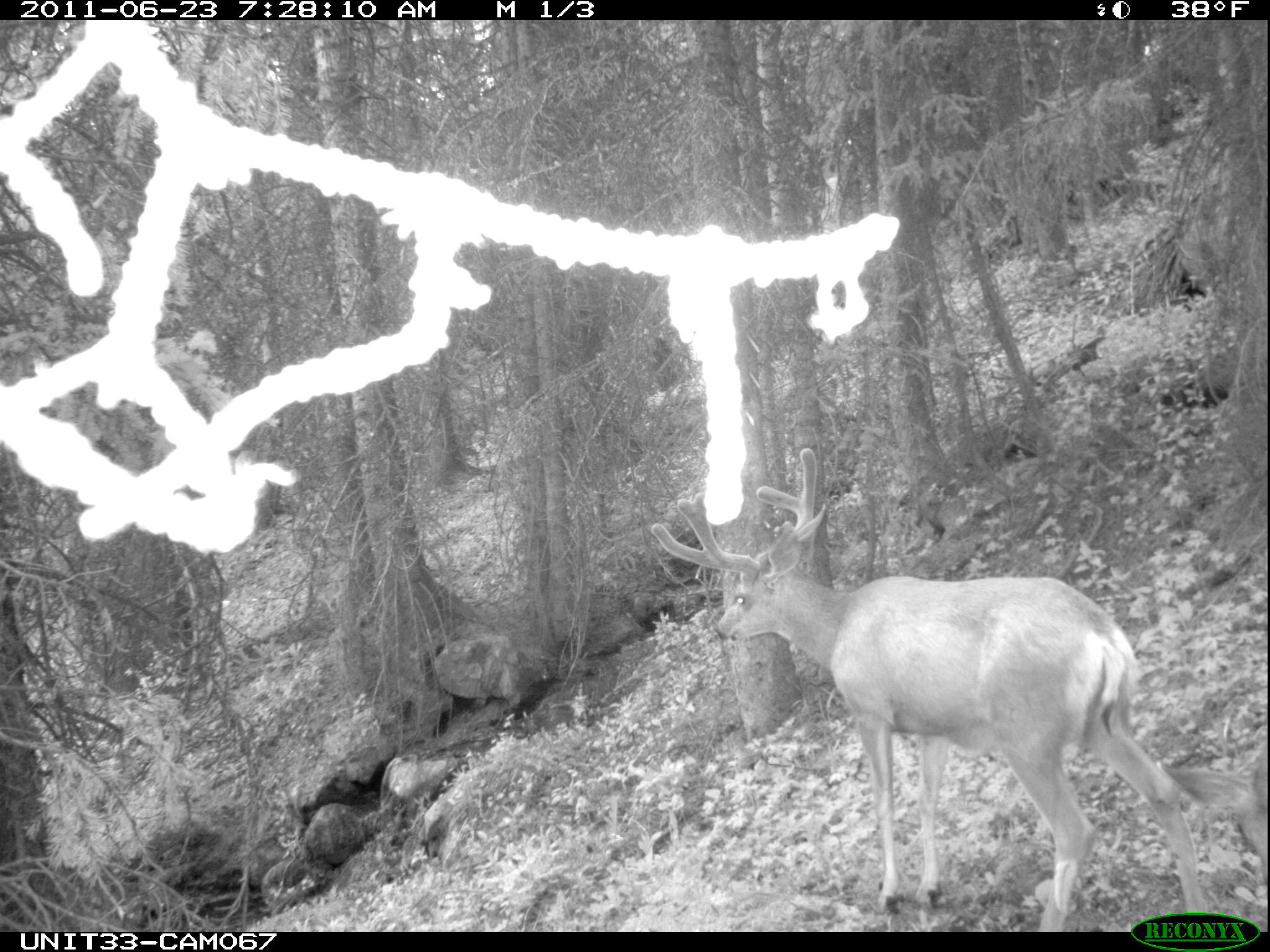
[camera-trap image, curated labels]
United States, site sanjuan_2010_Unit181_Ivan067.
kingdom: Animalia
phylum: Chordata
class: Mammalia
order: Artiodactyla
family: Cervidae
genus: Odocoileus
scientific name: Odocoileus hemionus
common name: mule deer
Odocoileus hemionus (mule deer).